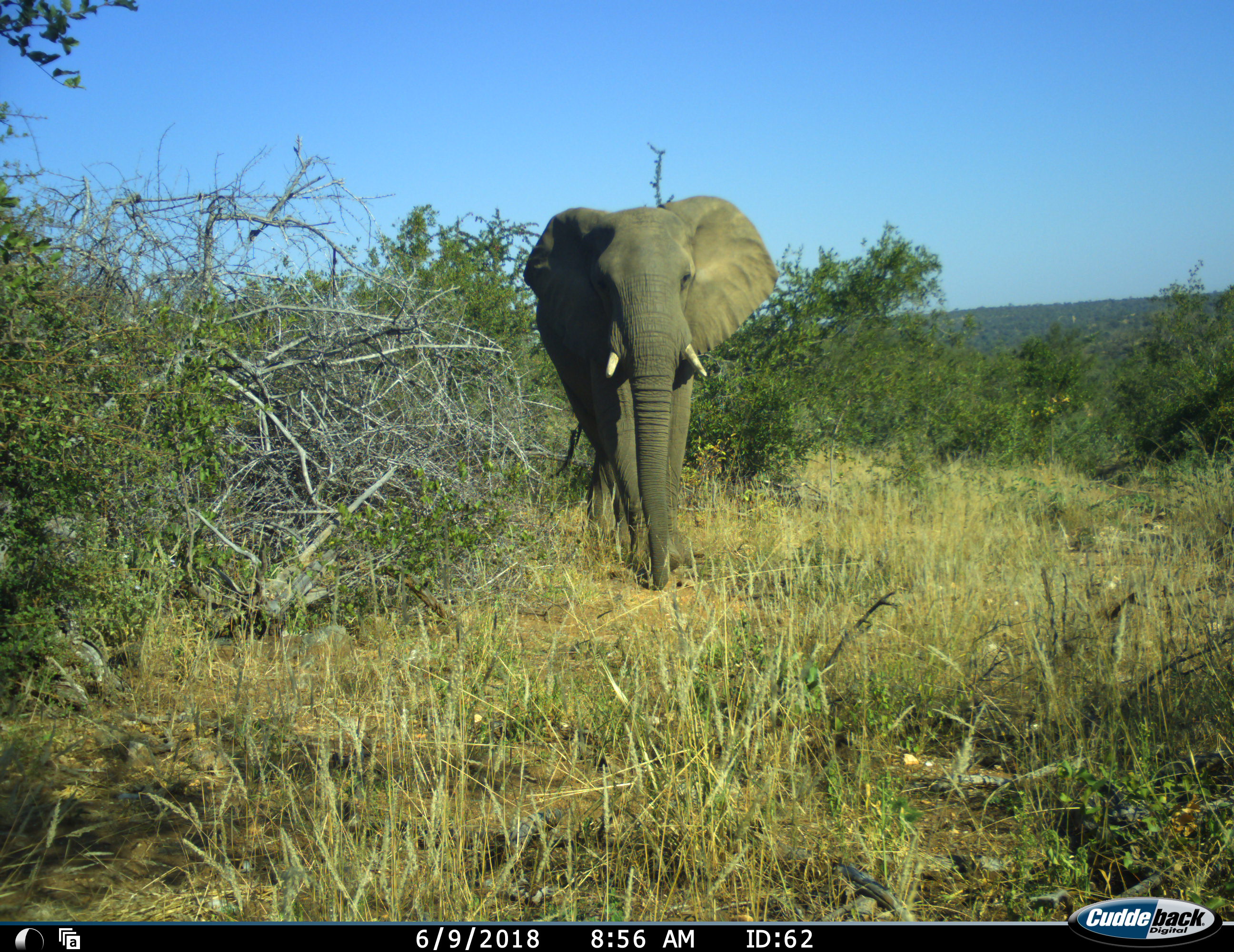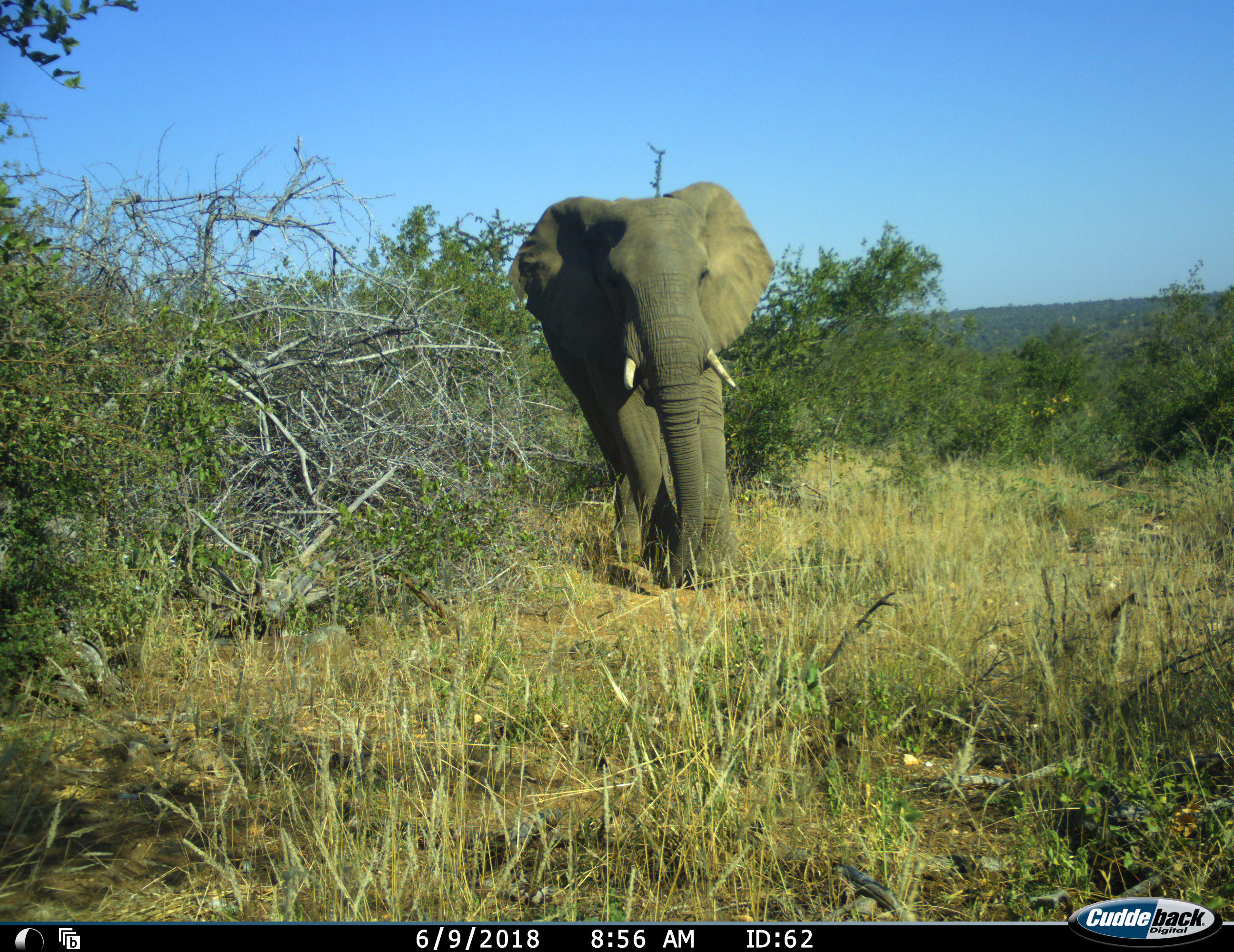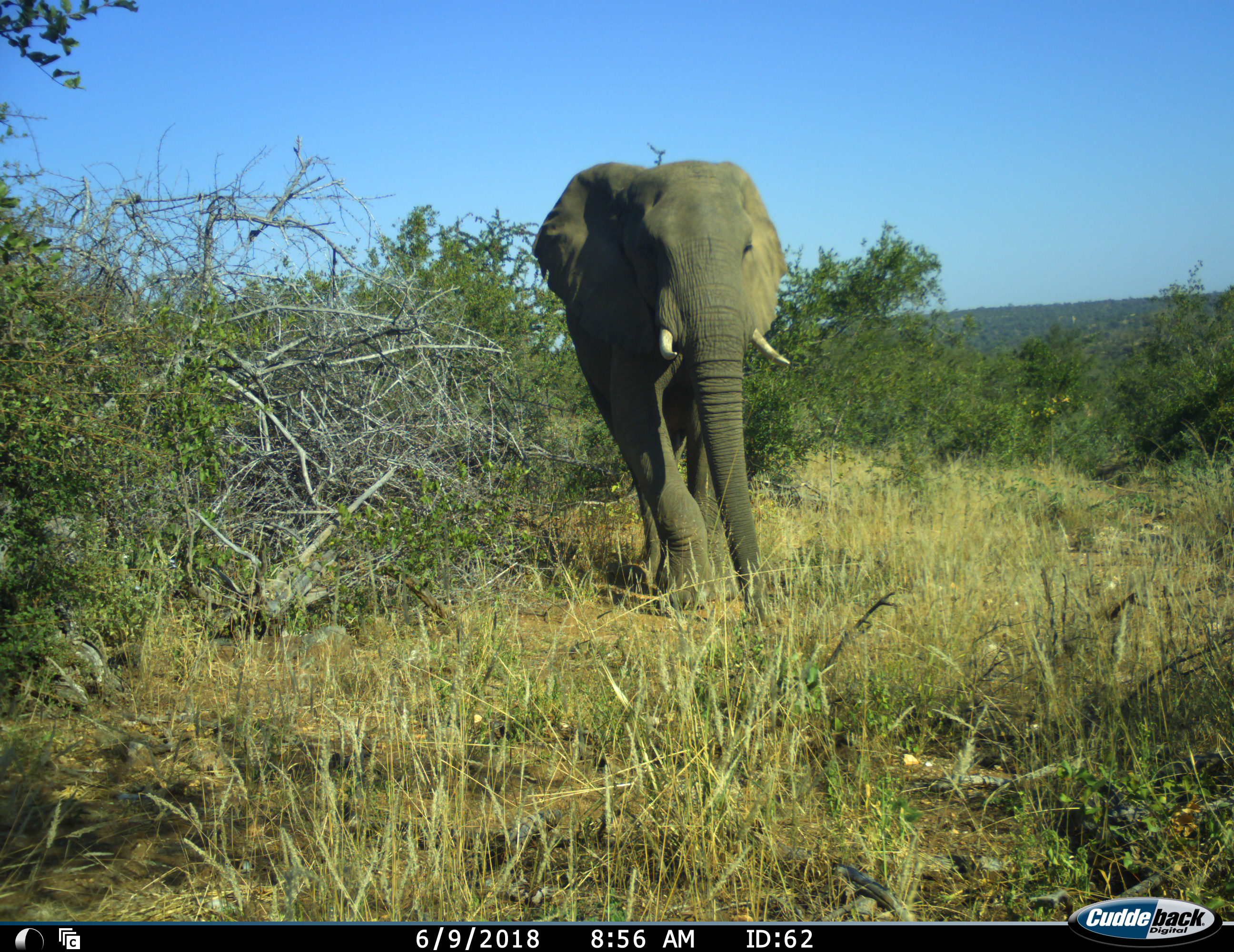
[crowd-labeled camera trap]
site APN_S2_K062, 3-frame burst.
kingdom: Animalia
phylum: Chordata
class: Mammalia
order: Proboscidea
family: Elephantidae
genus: Loxodonta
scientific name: Loxodonta africana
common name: african bush elephant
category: elephant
Elephant (african bush elephant) (Loxodonta africana), count 1. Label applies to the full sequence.